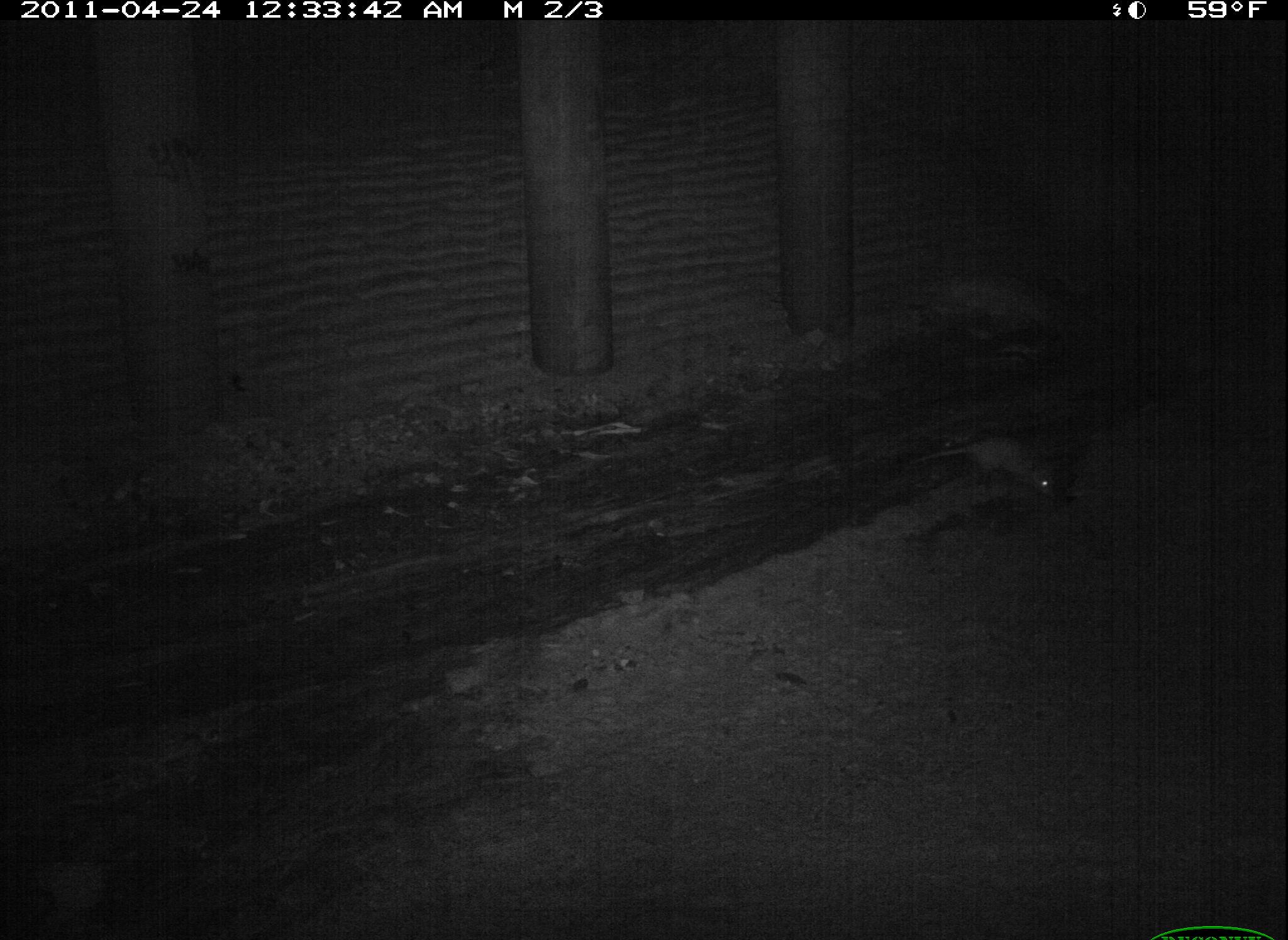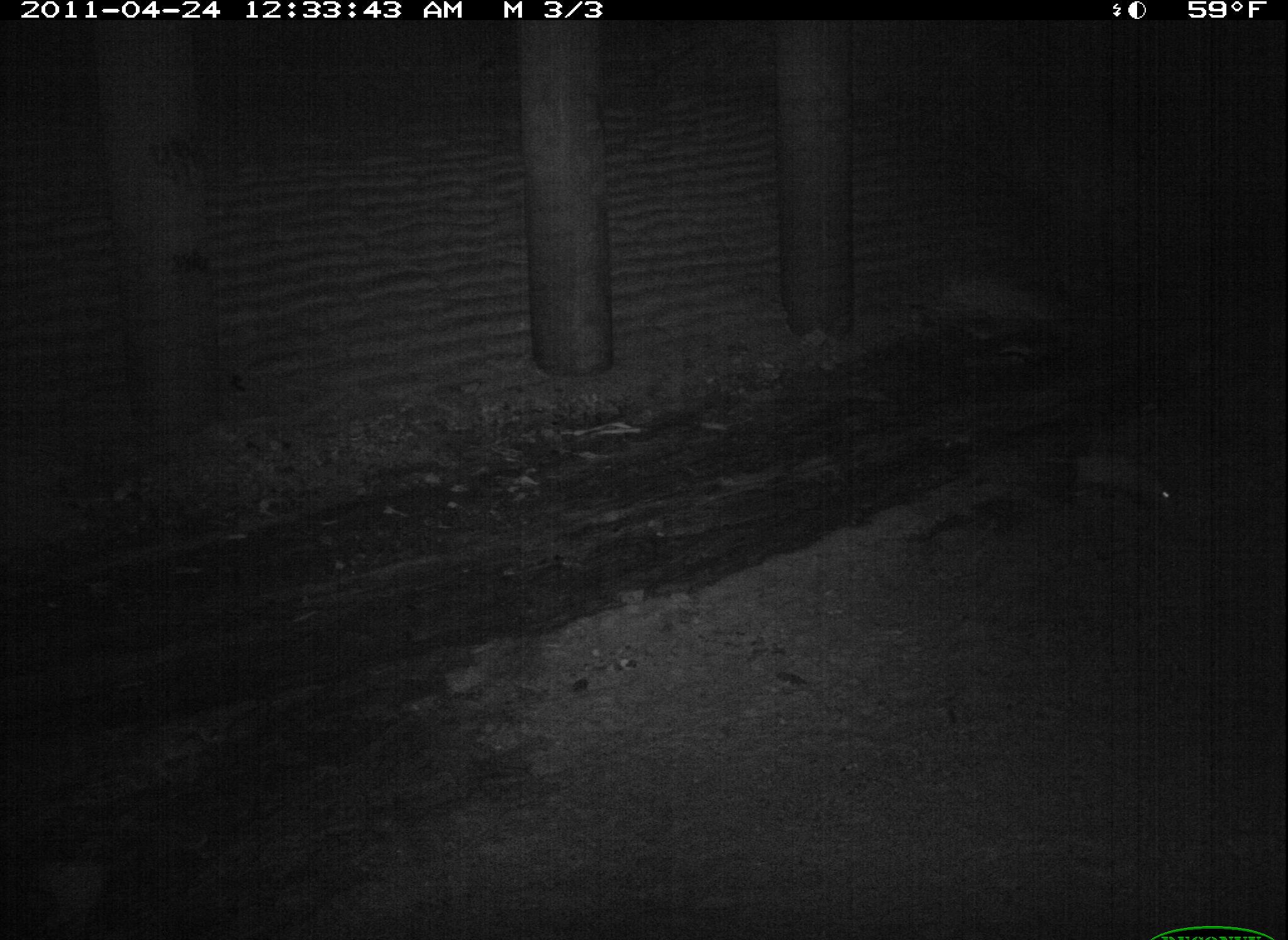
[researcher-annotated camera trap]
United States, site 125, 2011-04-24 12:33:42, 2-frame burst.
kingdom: Animalia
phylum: Chordata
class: Mammalia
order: Didelphimorphia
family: Didelphidae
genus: Didelphis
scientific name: Didelphis virginiana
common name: virginia opossum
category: opossum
Opossum (virginia opossum) (Didelphis virginiana).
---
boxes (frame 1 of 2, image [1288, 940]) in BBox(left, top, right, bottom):
opossum: BBox(912, 427, 1074, 510)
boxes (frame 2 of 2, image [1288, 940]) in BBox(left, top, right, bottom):
opossum: BBox(997, 445, 1194, 523)